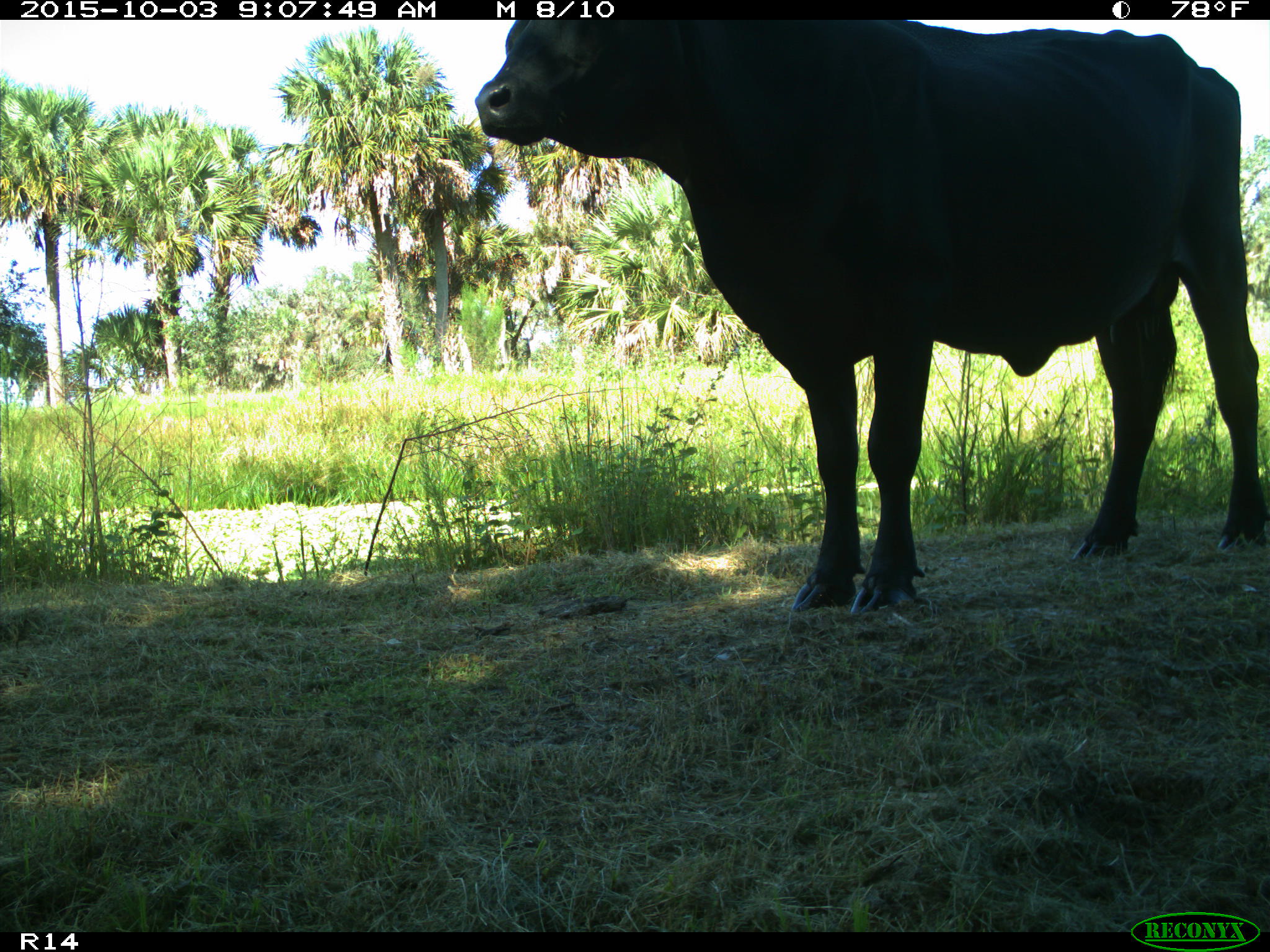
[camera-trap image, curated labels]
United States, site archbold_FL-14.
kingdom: Animalia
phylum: Chordata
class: Mammalia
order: Artiodactyla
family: Bovidae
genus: Bos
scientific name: Bos taurus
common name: domestic cow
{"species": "Bos taurus (domestic cow)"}